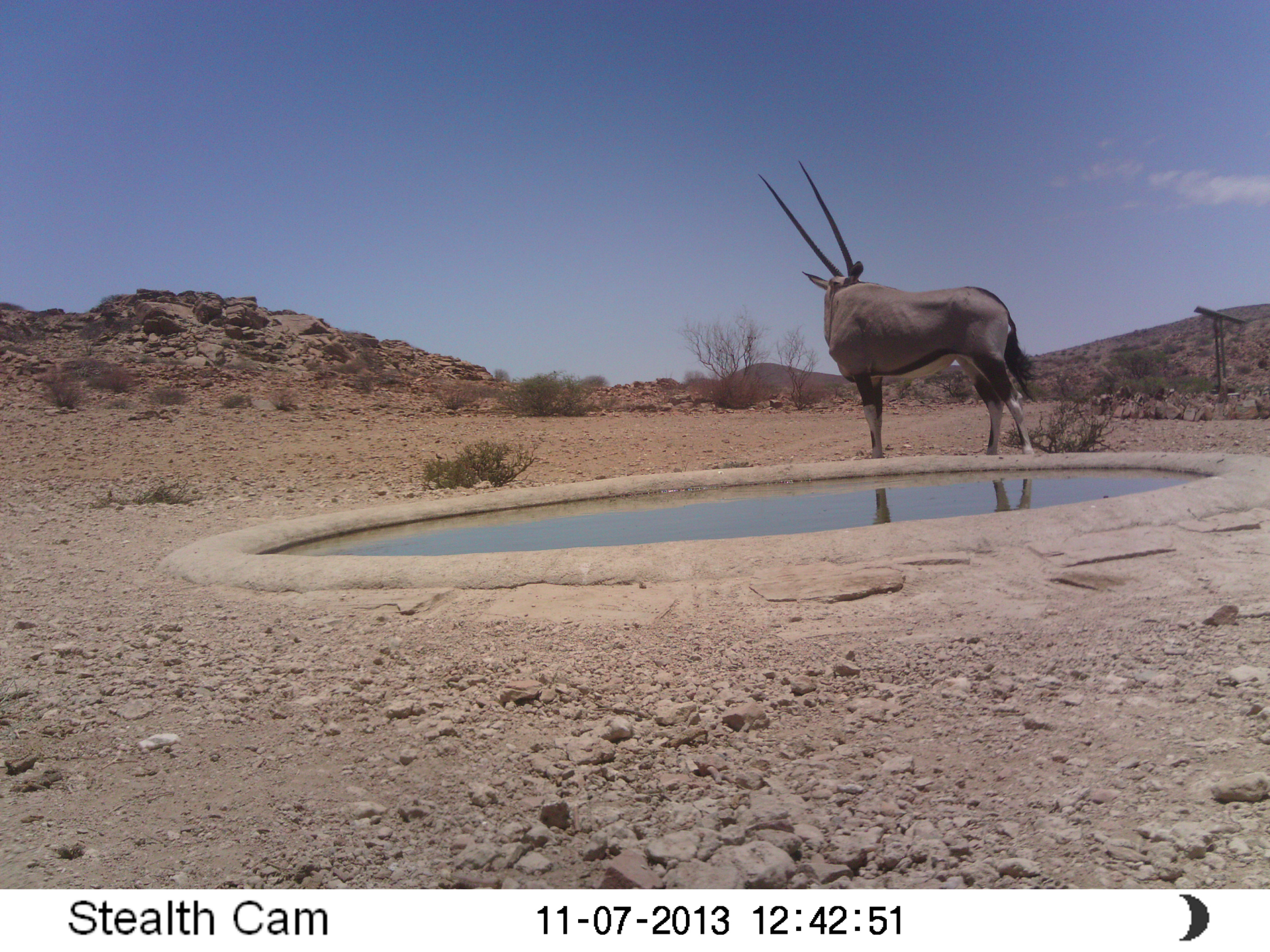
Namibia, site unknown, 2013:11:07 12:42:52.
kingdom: Animalia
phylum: Chordata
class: Mammalia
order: Artiodactyla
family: Bovidae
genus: Oryx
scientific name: Oryx gazella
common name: gemsbok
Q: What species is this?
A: Oryx gazella (gemsbok).